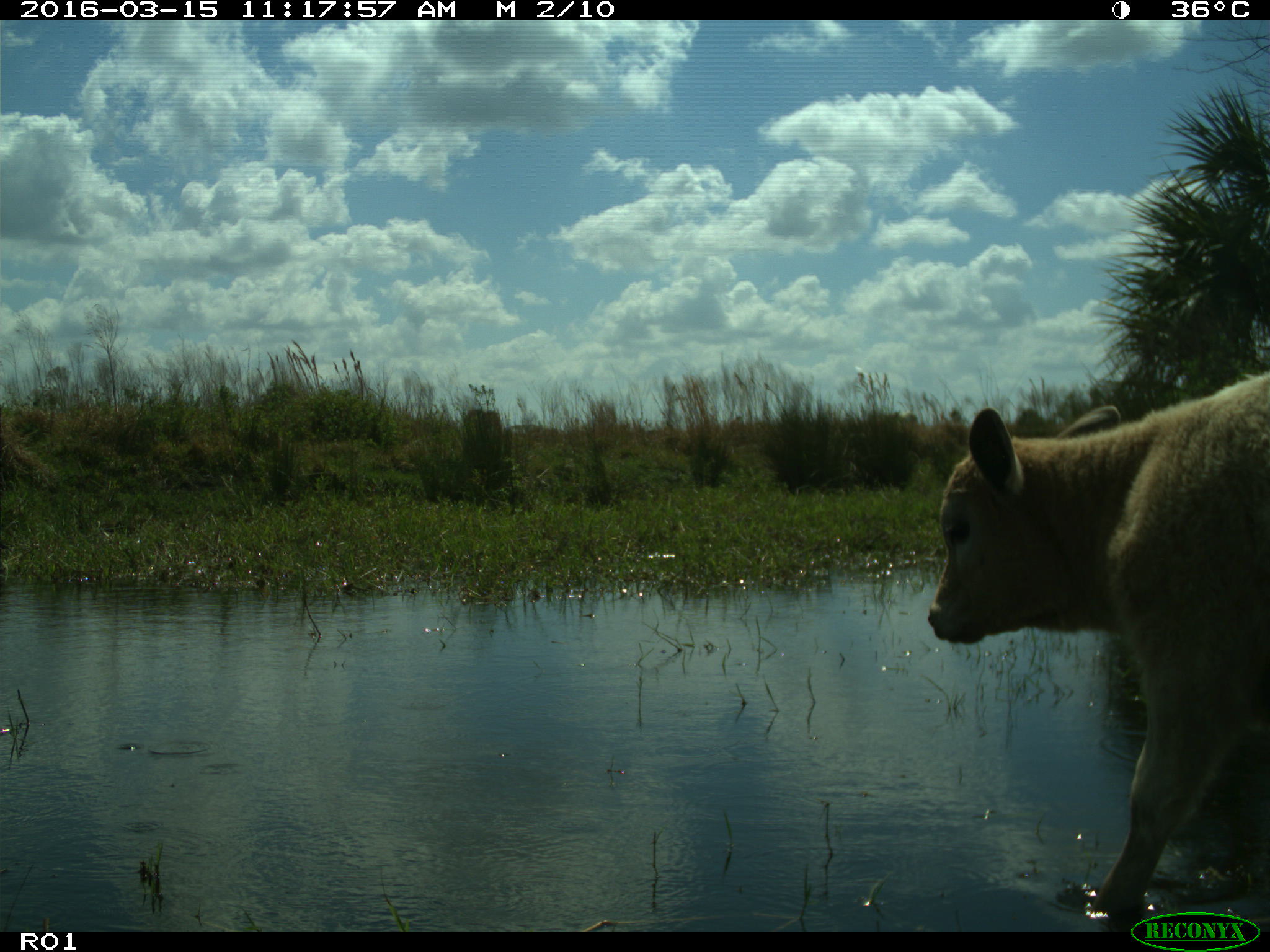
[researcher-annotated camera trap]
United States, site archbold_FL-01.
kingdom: Animalia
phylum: Chordata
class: Mammalia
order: Artiodactyla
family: Bovidae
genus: Bos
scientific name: Bos taurus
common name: domestic cow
Bos taurus (domestic cow).